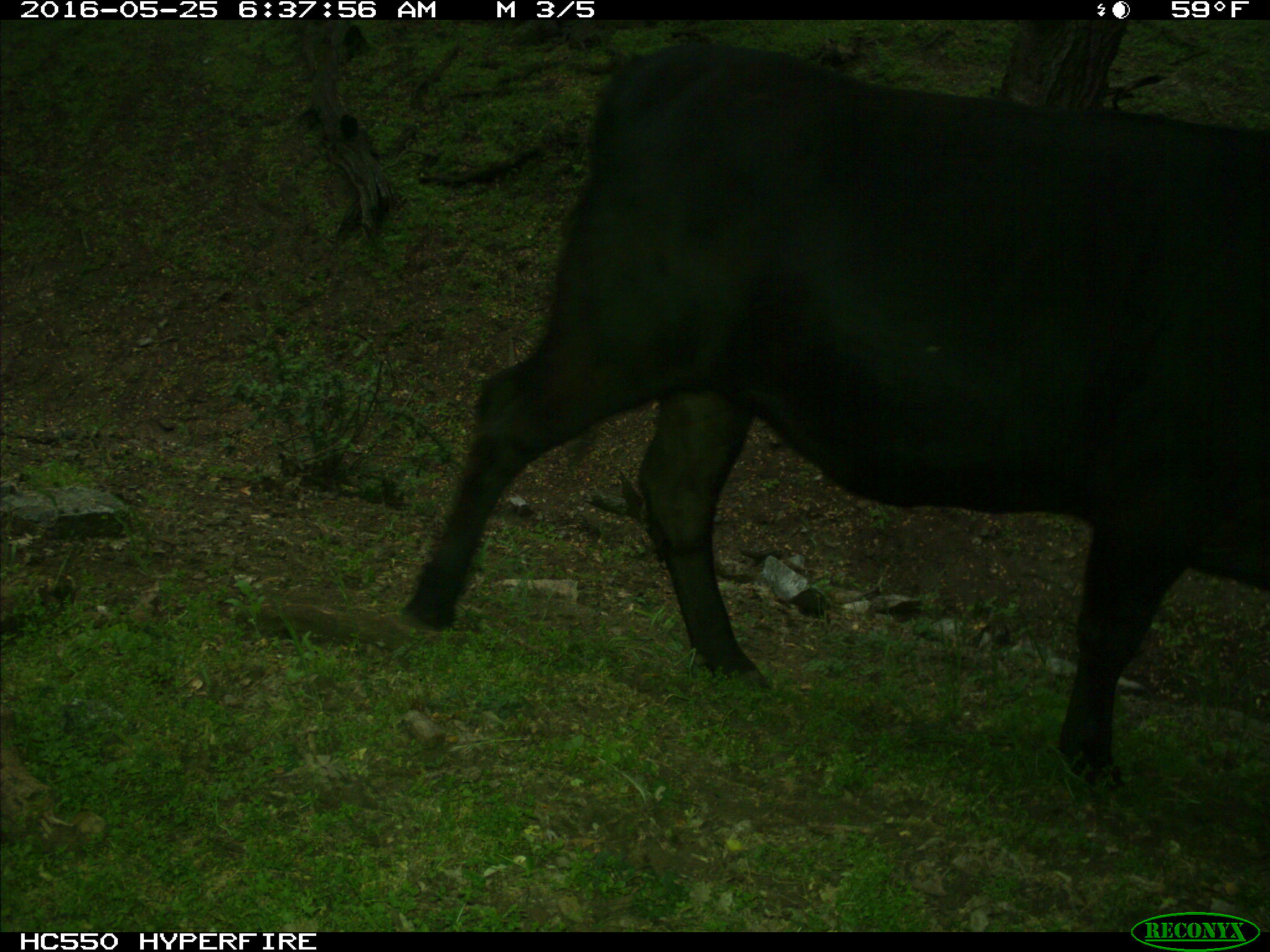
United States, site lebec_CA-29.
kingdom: Animalia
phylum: Chordata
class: Mammalia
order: Artiodactyla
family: Bovidae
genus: Bos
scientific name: Bos taurus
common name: domestic cow